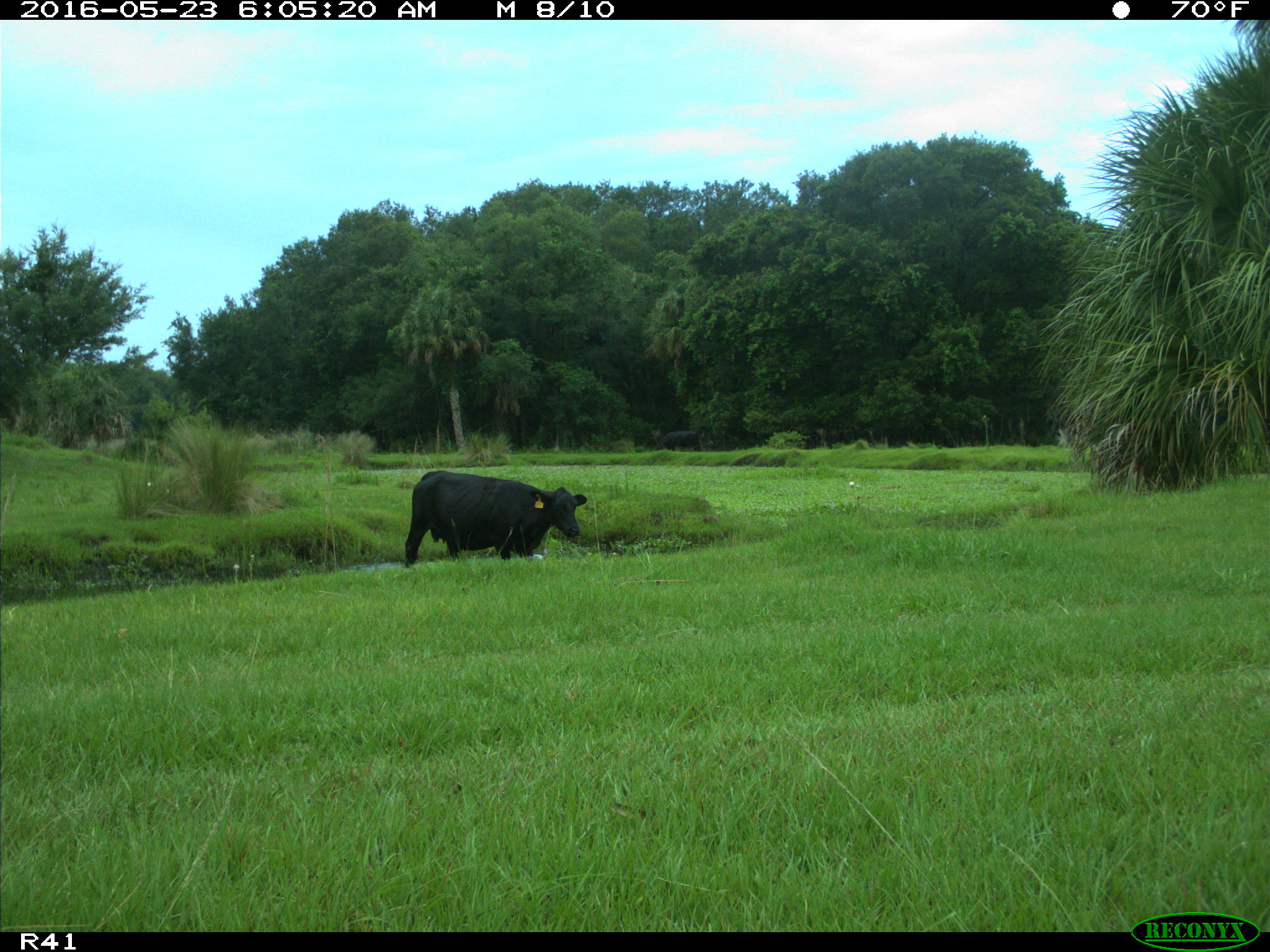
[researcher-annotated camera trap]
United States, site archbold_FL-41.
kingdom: Animalia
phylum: Chordata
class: Mammalia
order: Artiodactyla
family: Bovidae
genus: Bos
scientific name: Bos taurus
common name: domestic cow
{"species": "Bos taurus (domestic cow)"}